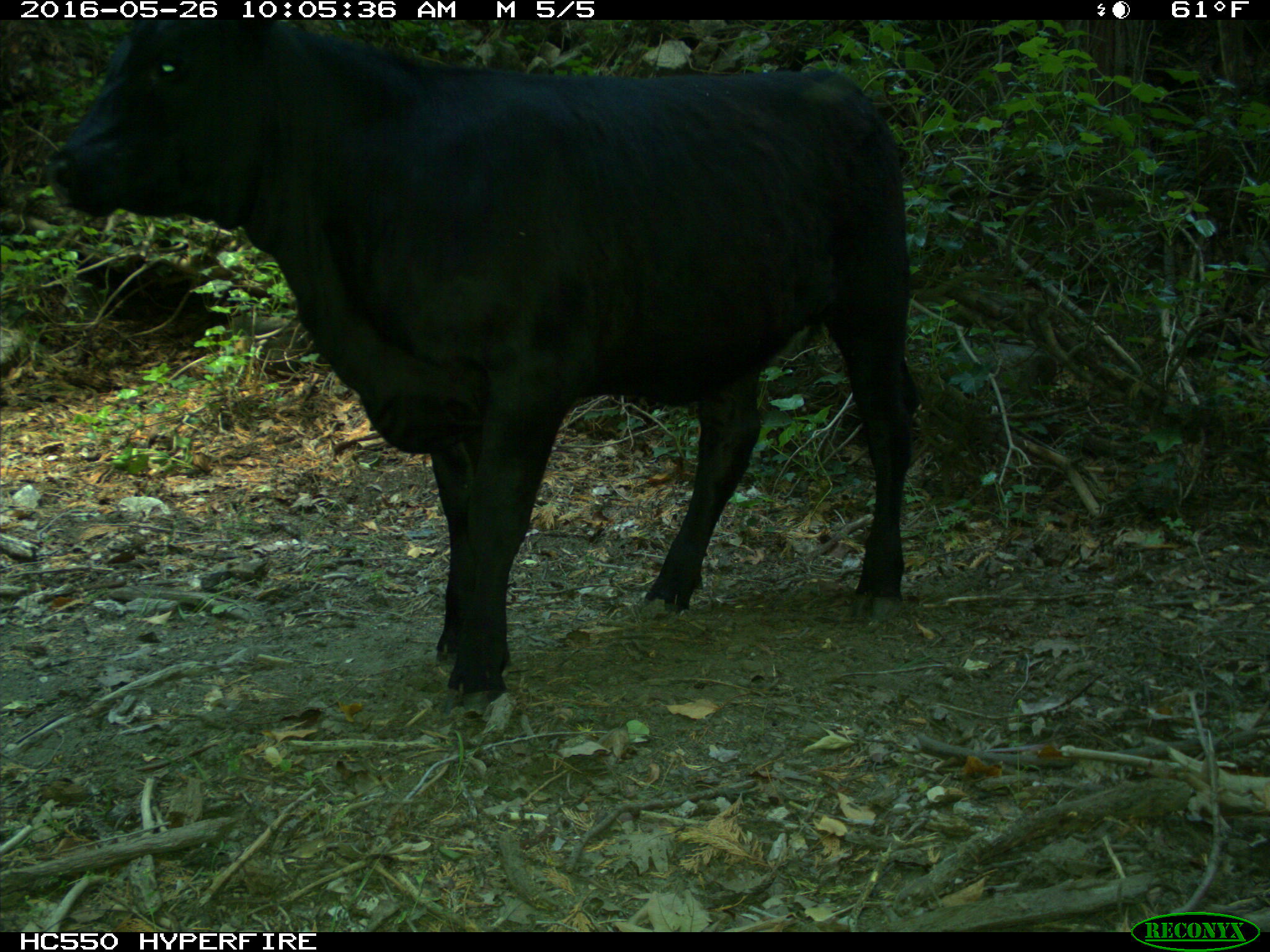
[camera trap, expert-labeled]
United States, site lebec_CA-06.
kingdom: Animalia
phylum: Chordata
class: Mammalia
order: Artiodactyla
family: Bovidae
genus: Bos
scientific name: Bos taurus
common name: domestic cow